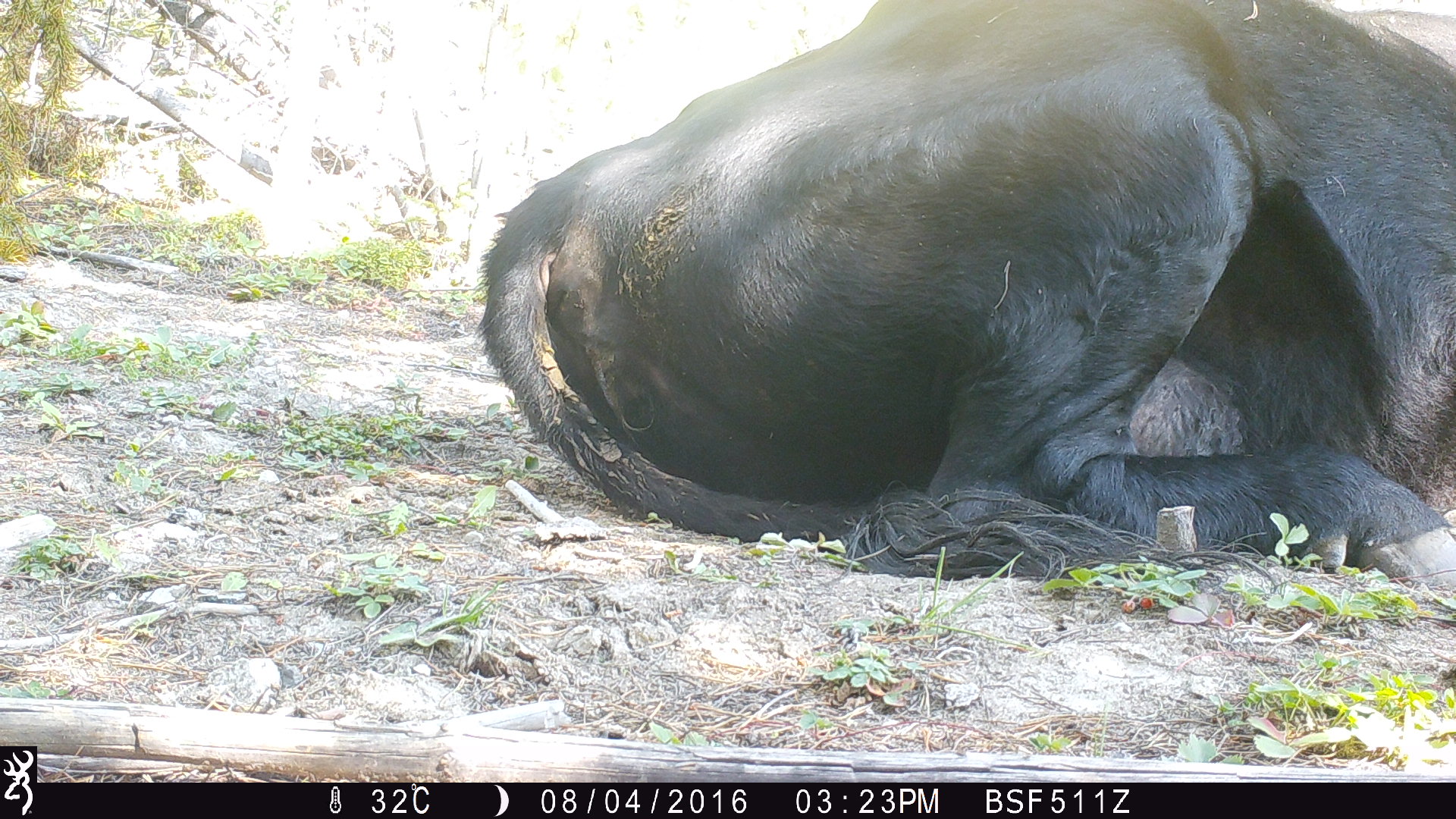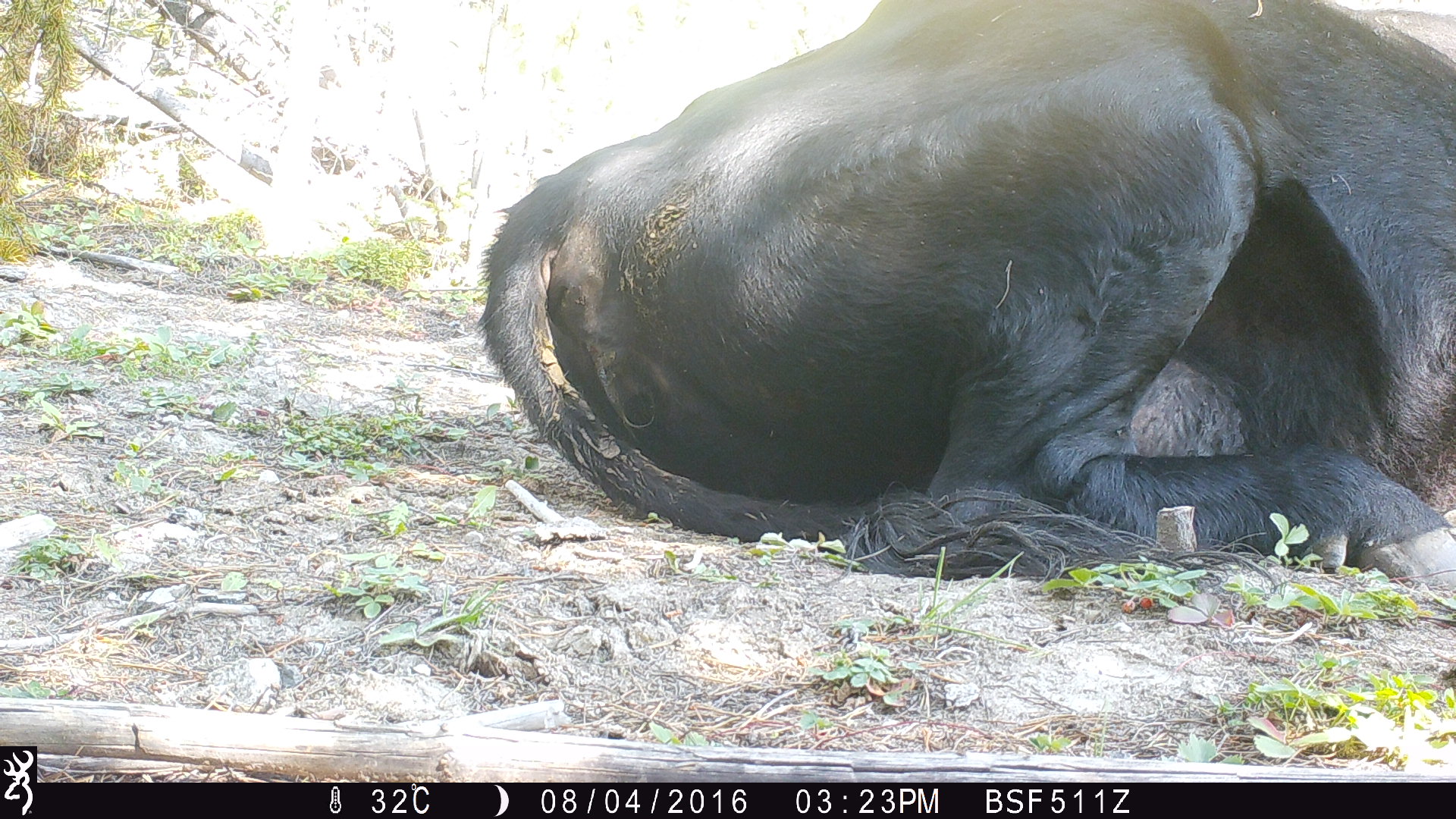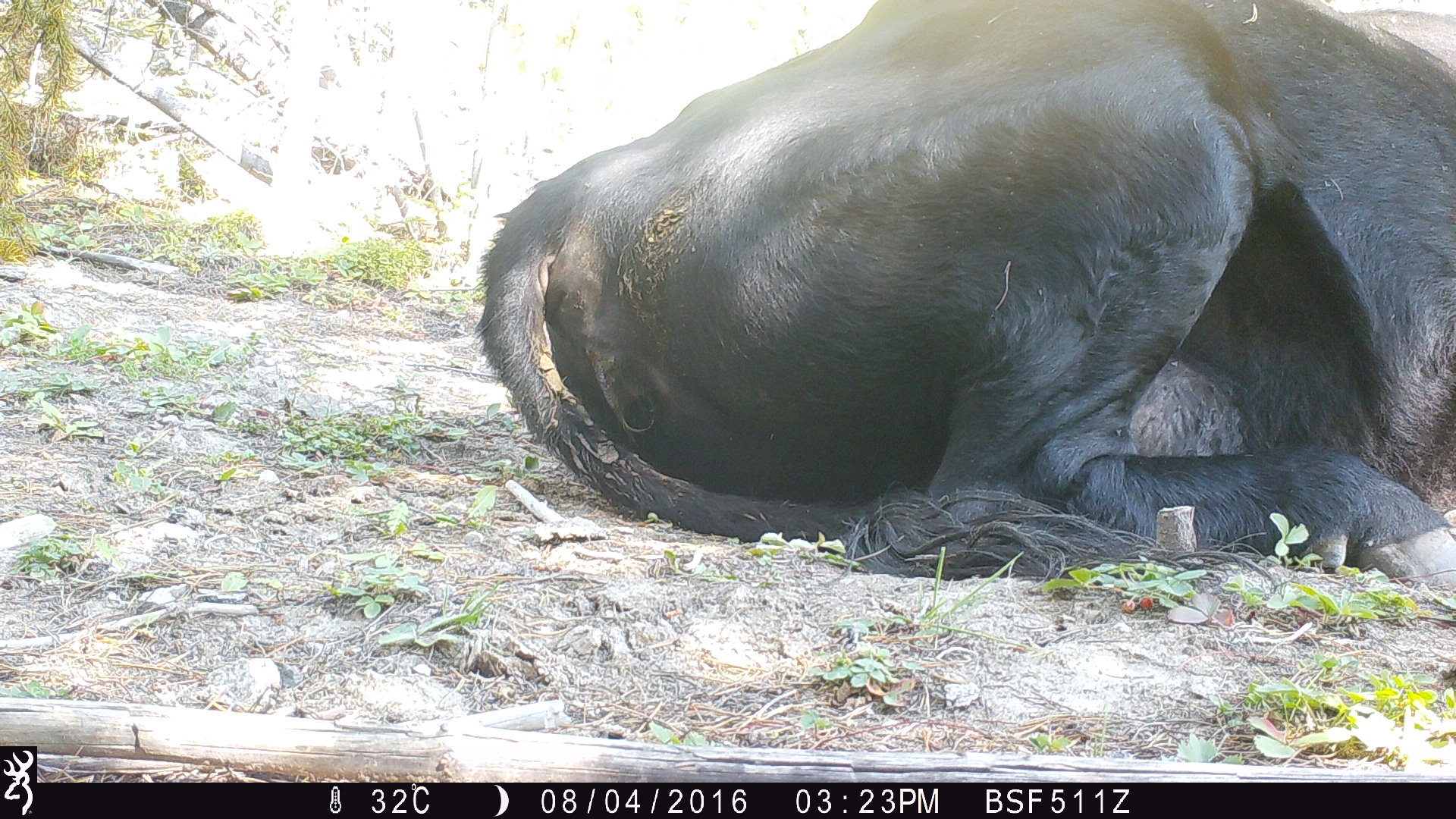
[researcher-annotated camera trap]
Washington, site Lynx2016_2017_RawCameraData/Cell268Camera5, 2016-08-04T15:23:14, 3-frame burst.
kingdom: Animalia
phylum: Chordata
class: Mammalia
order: Artiodactyla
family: Bovidae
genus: Bos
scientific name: Bos taurus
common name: domestic cattle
Domestic cattle (Bos taurus). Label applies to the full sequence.